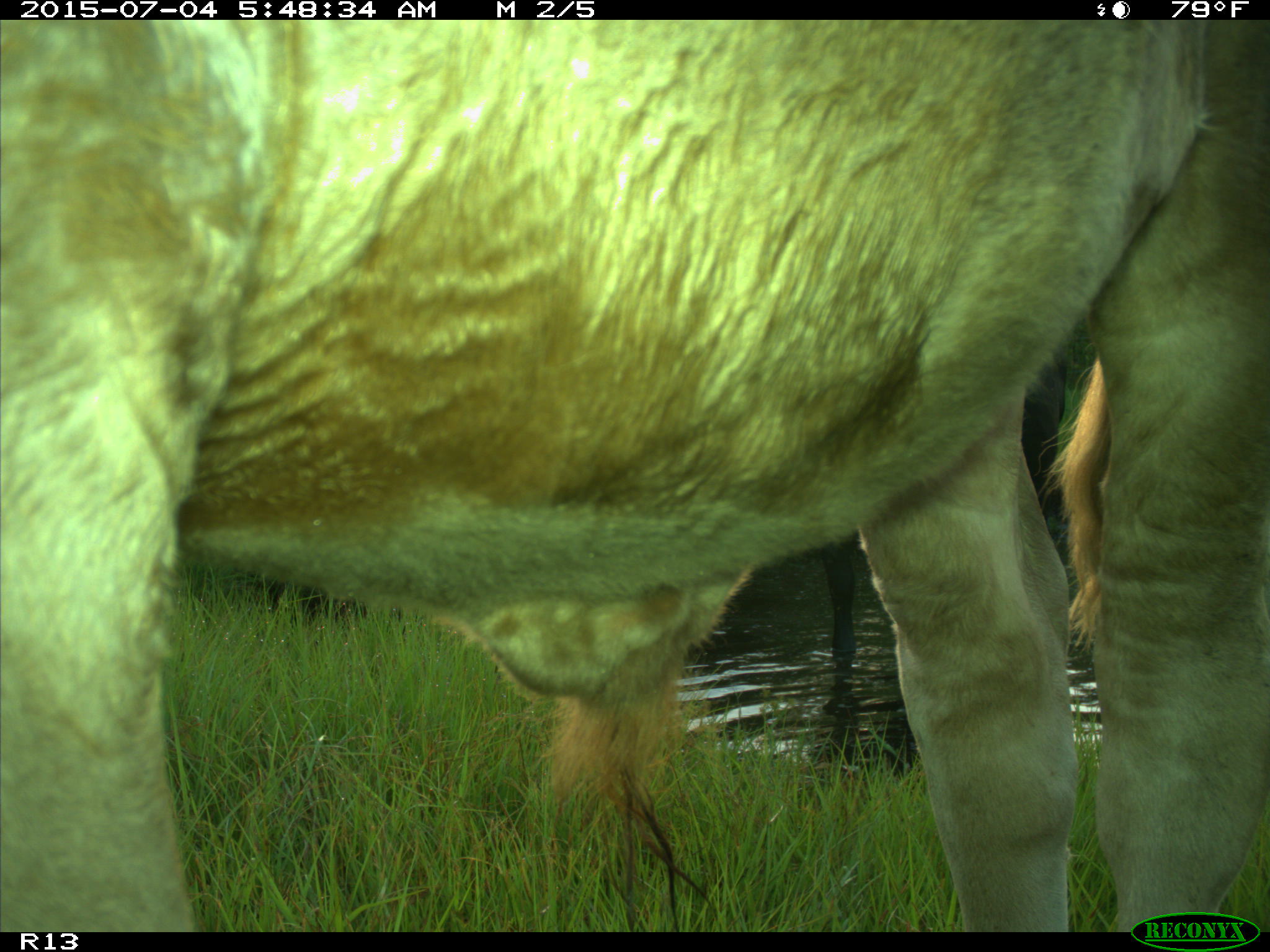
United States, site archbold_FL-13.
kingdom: Animalia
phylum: Chordata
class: Mammalia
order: Artiodactyla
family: Bovidae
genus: Bos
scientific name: Bos taurus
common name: domestic cow